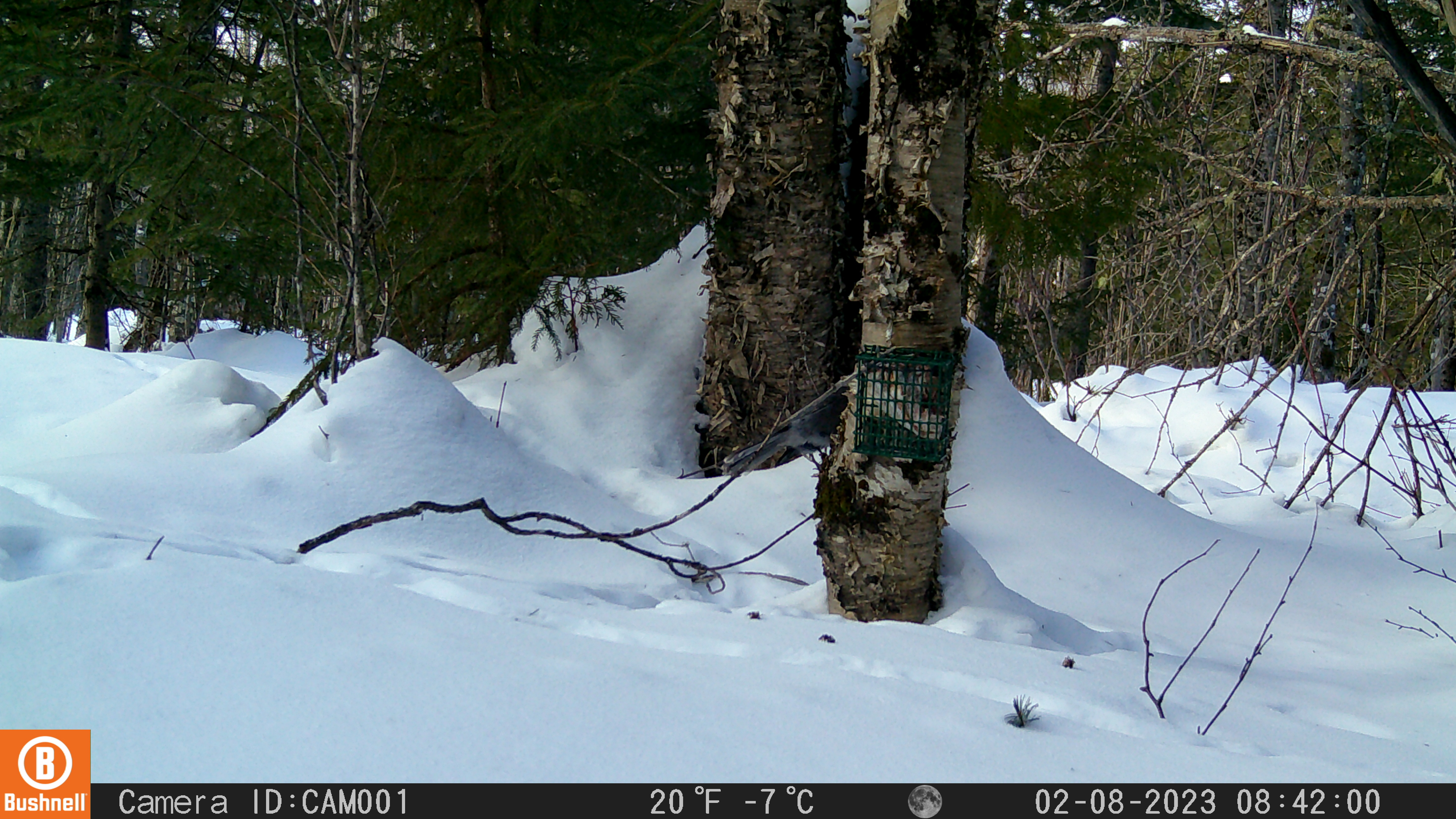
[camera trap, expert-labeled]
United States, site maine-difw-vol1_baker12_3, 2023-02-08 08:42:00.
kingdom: Animalia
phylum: Chordata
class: Aves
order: Passeriformes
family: Corvidae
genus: Perisoreus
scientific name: Perisoreus canadensis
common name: canada jay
Canada jay (Perisoreus canadensis).